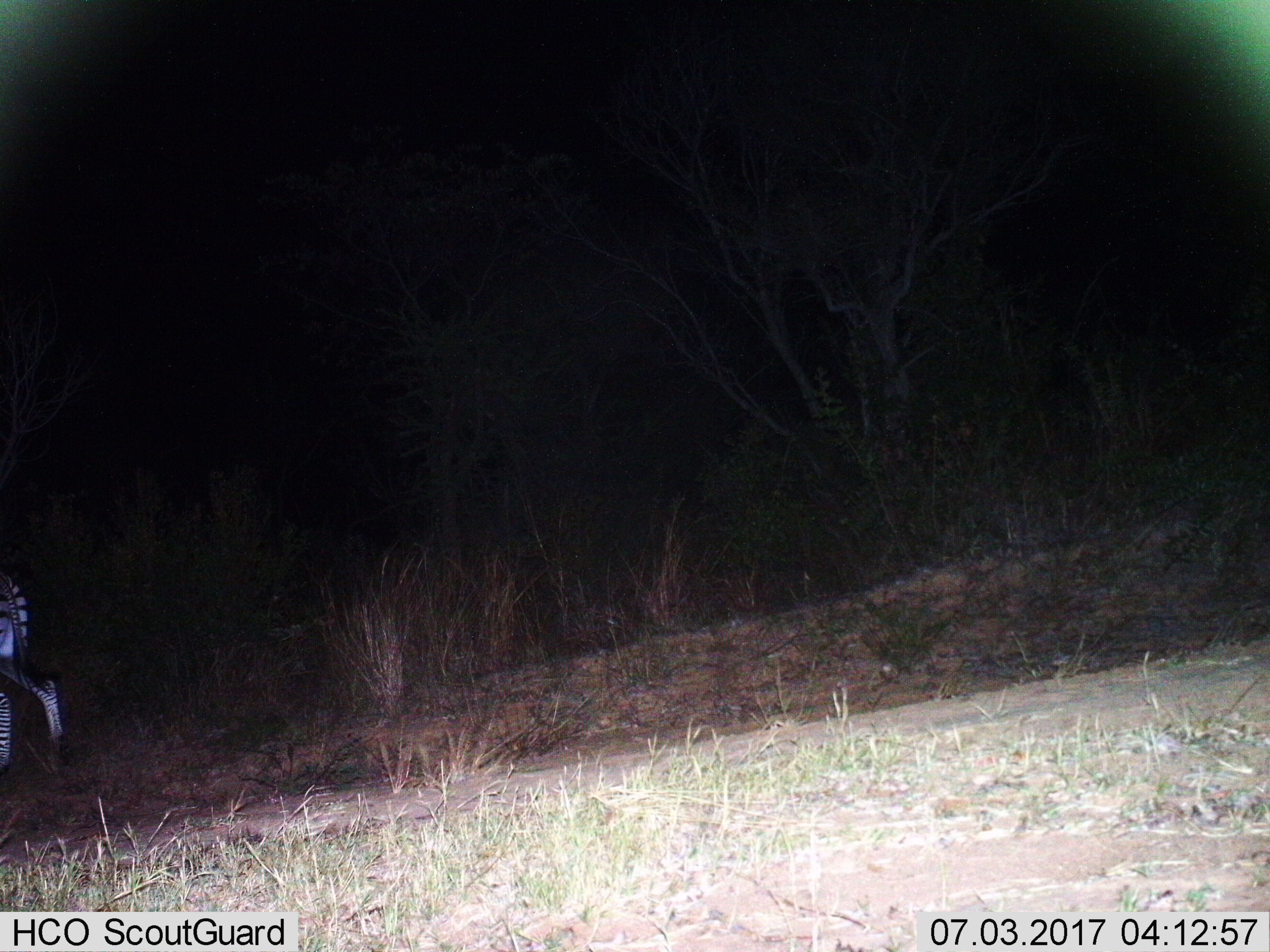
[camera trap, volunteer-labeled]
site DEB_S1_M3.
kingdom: Animalia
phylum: Chordata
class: Mammalia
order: Perissodactyla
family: Equidae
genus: Equus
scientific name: Equus quagga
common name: plains zebra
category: zebraplains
Zebraplains (plains zebra) (Equus quagga), count 1. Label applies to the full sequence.